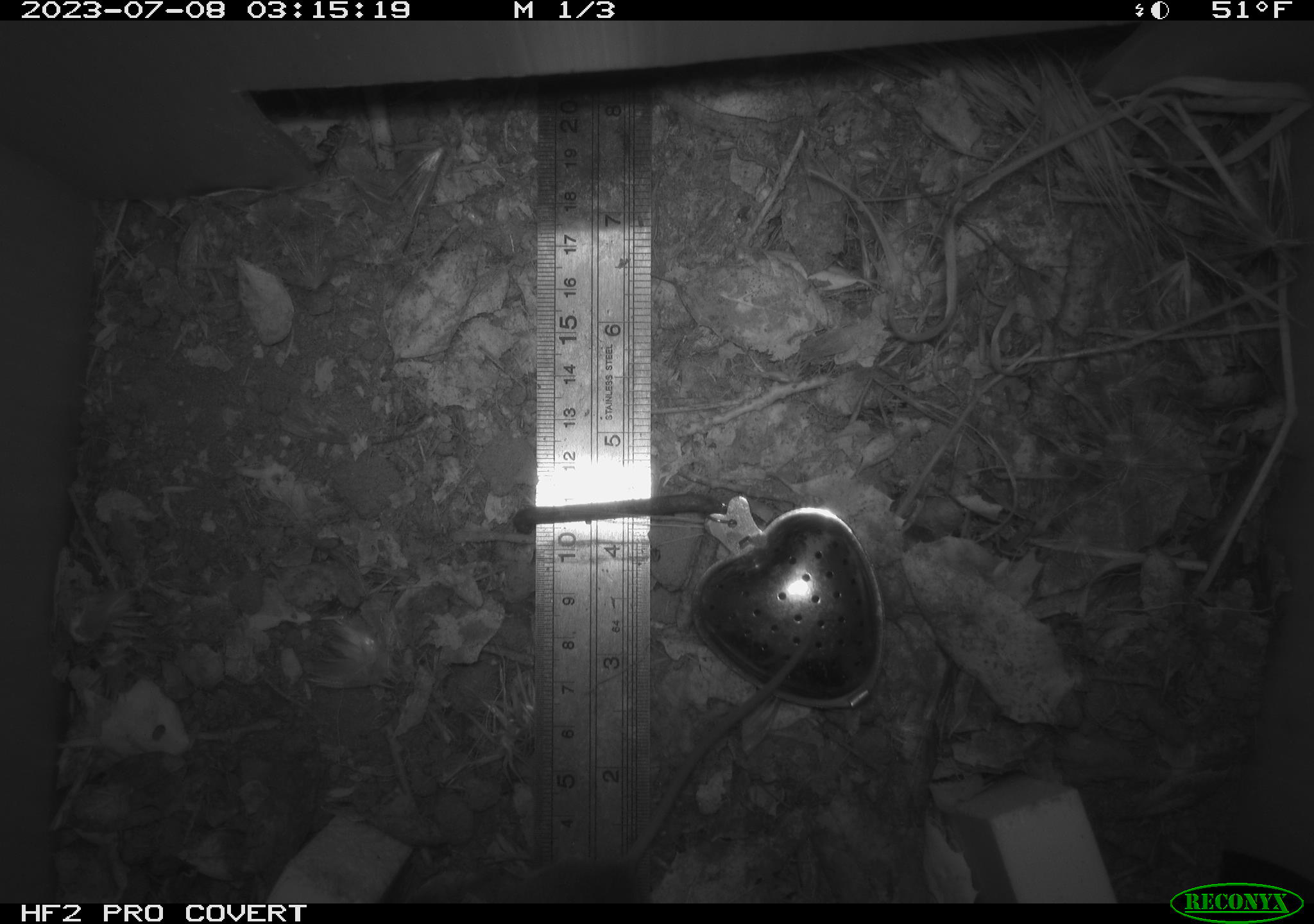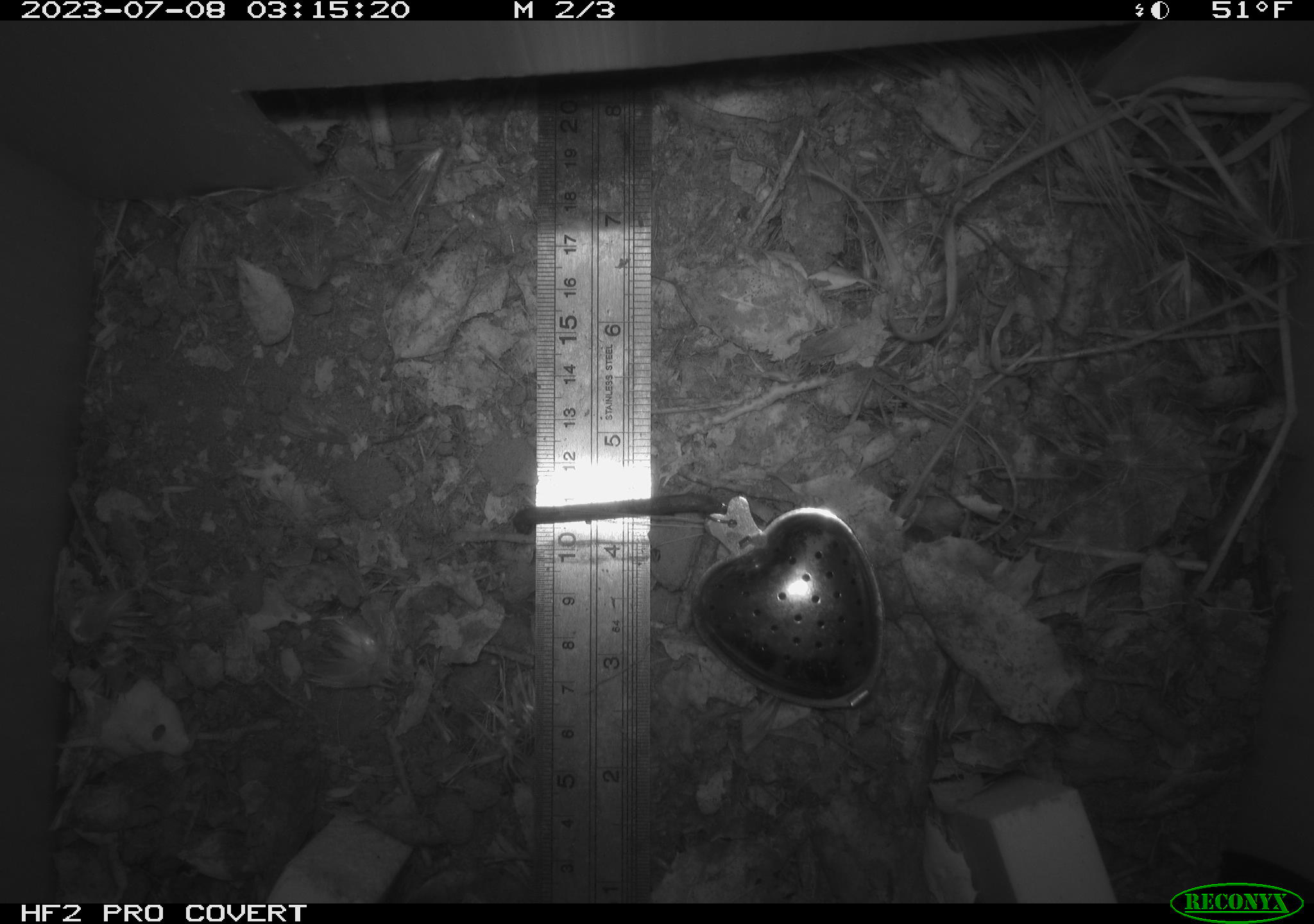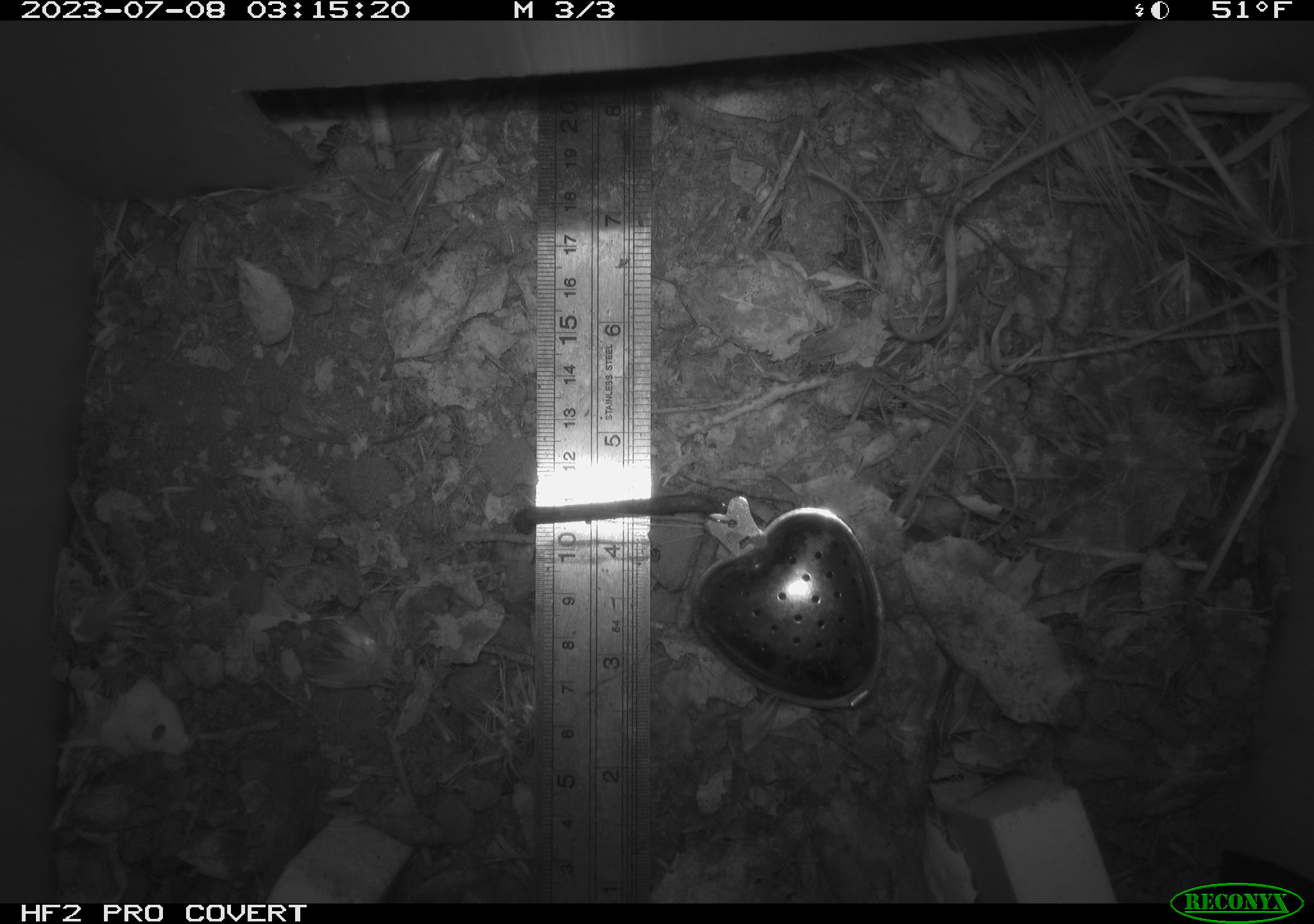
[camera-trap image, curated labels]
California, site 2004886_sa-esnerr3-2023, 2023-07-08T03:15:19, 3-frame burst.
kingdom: Animalia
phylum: Chordata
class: Mammalia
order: Rodentia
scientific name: Rodentia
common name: mouse species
Mouse species (Rodentia).